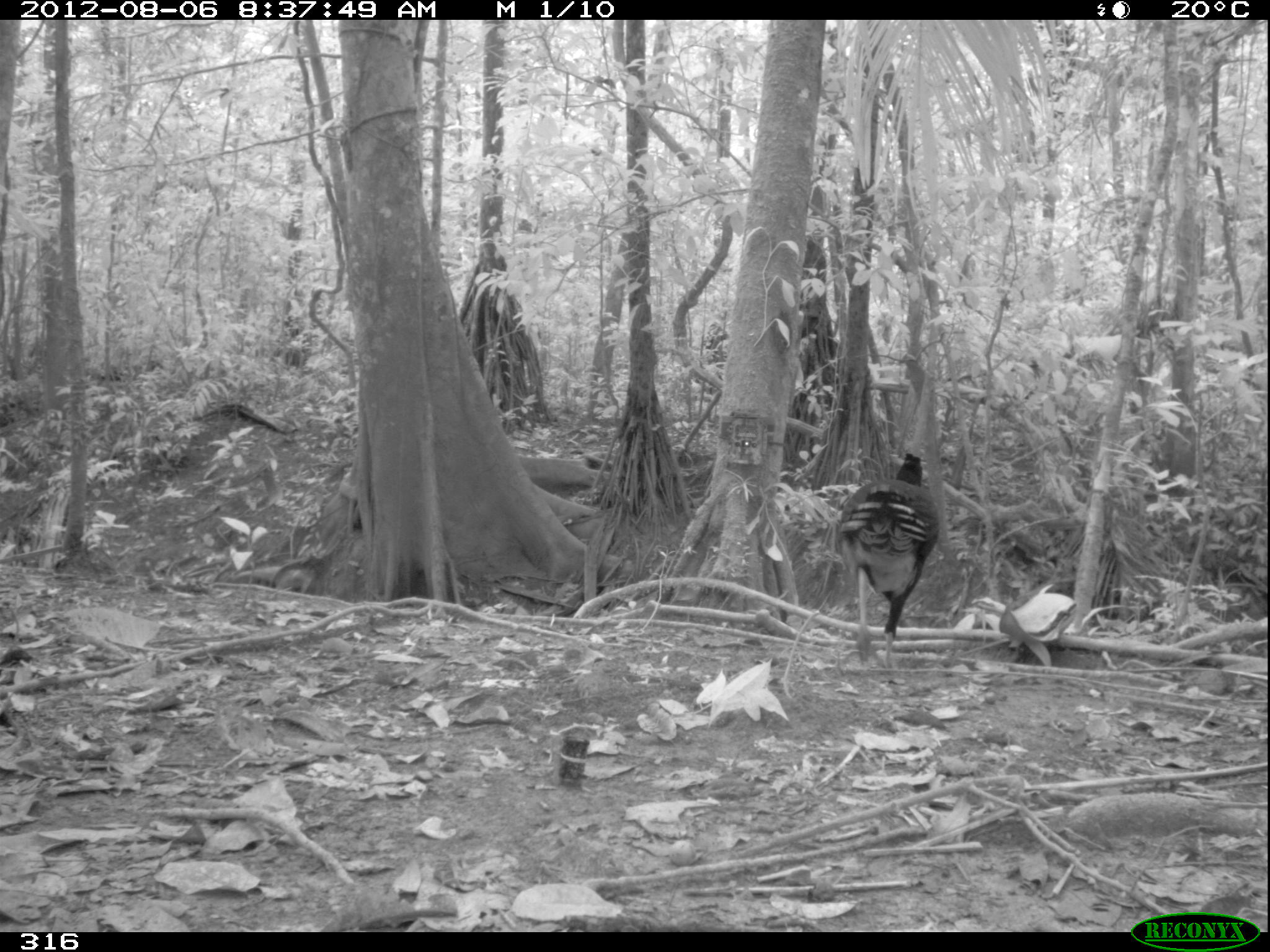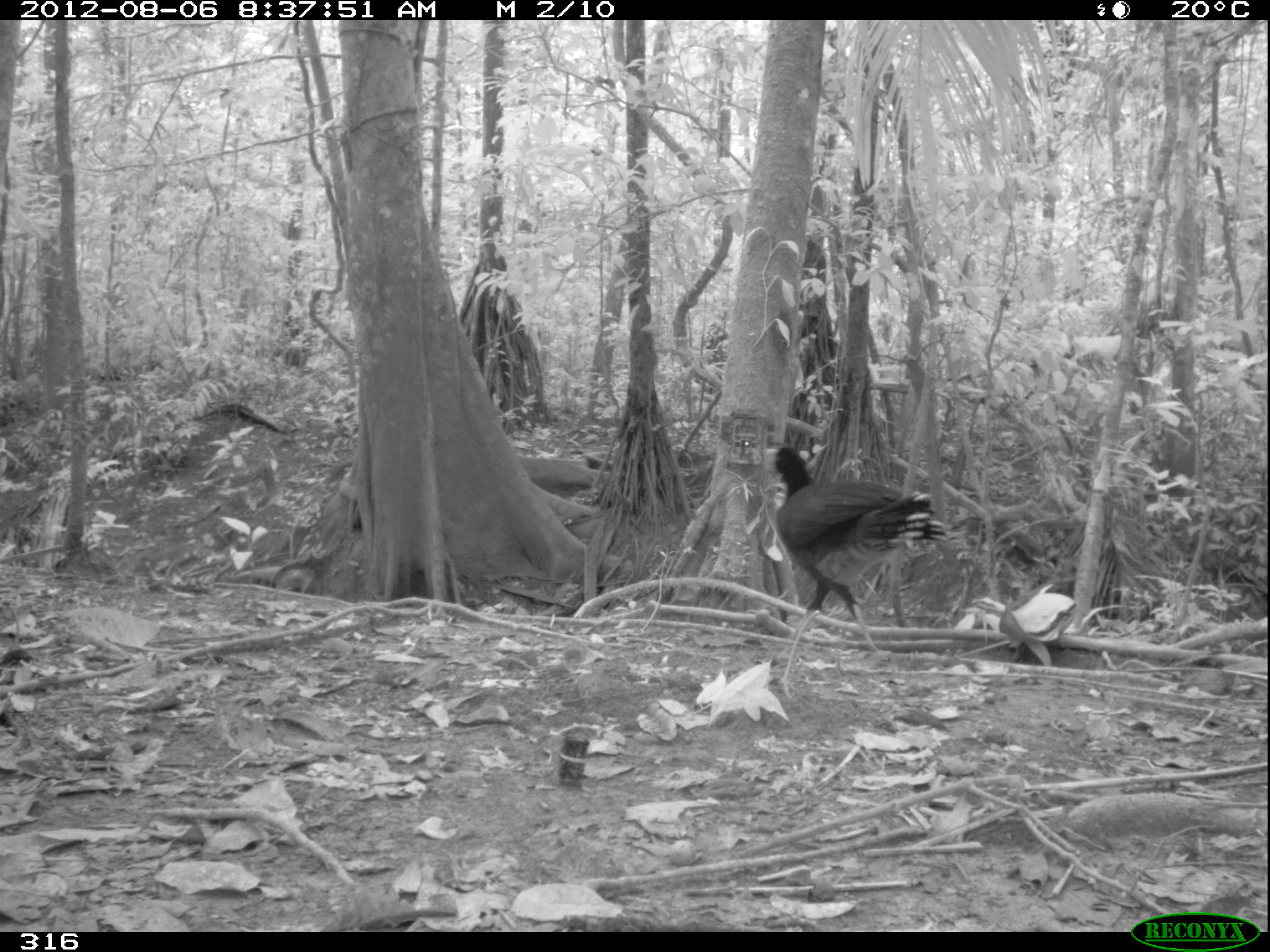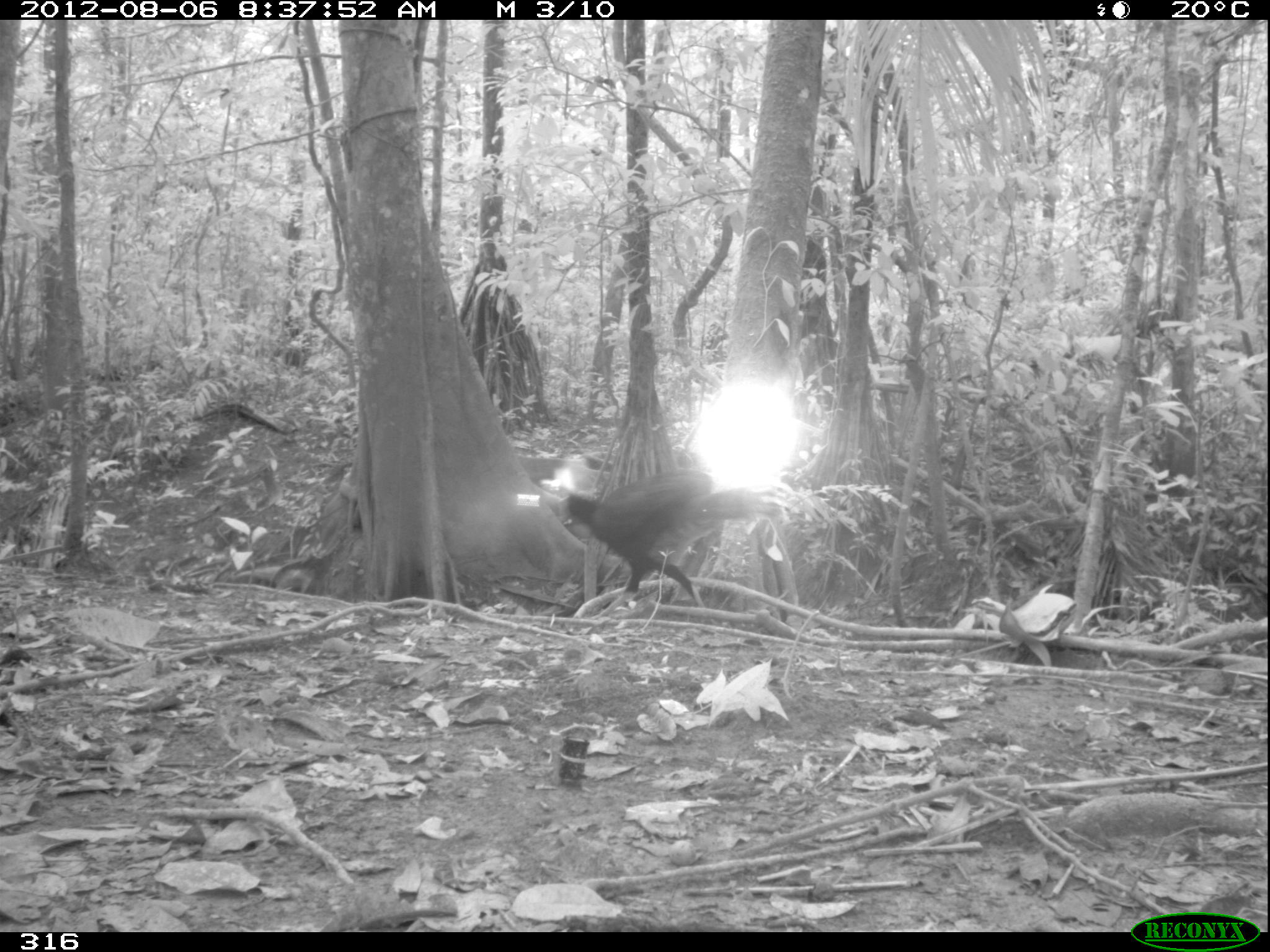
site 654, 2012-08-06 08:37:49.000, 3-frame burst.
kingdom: Animalia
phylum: Chordata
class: Aves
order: Galliformes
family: Cracidae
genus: Mitu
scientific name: Mitu tuberosum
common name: razor-billed curassow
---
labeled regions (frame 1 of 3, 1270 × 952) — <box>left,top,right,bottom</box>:
mitu tuberosum: <box>839,452,939,671</box>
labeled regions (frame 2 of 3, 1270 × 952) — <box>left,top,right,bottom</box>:
mitu tuberosum: <box>762,447,945,651</box>